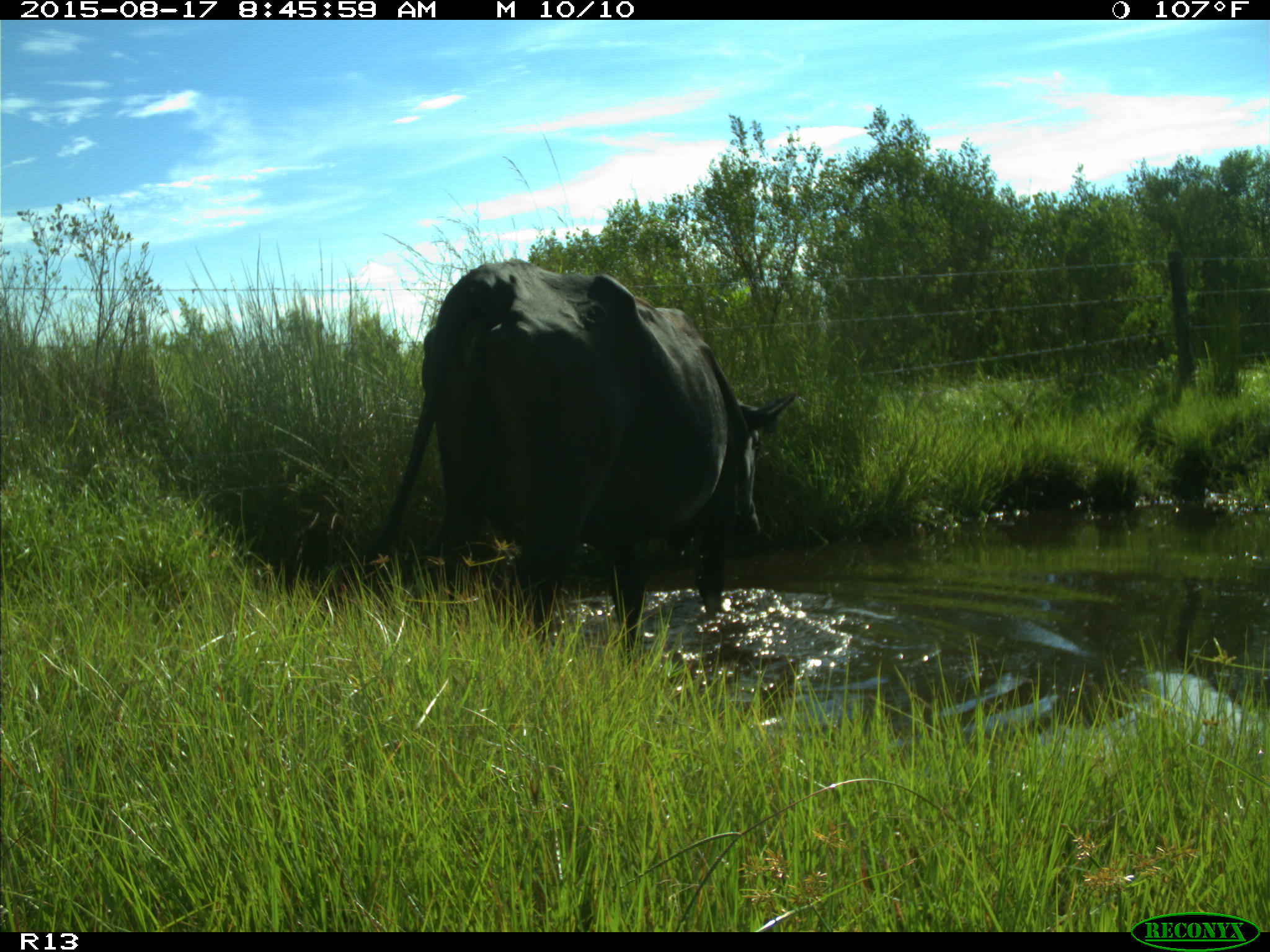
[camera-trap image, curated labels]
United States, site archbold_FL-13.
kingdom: Animalia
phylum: Chordata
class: Mammalia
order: Artiodactyla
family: Bovidae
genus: Bos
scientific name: Bos taurus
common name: domestic cow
Bos taurus (domestic cow).